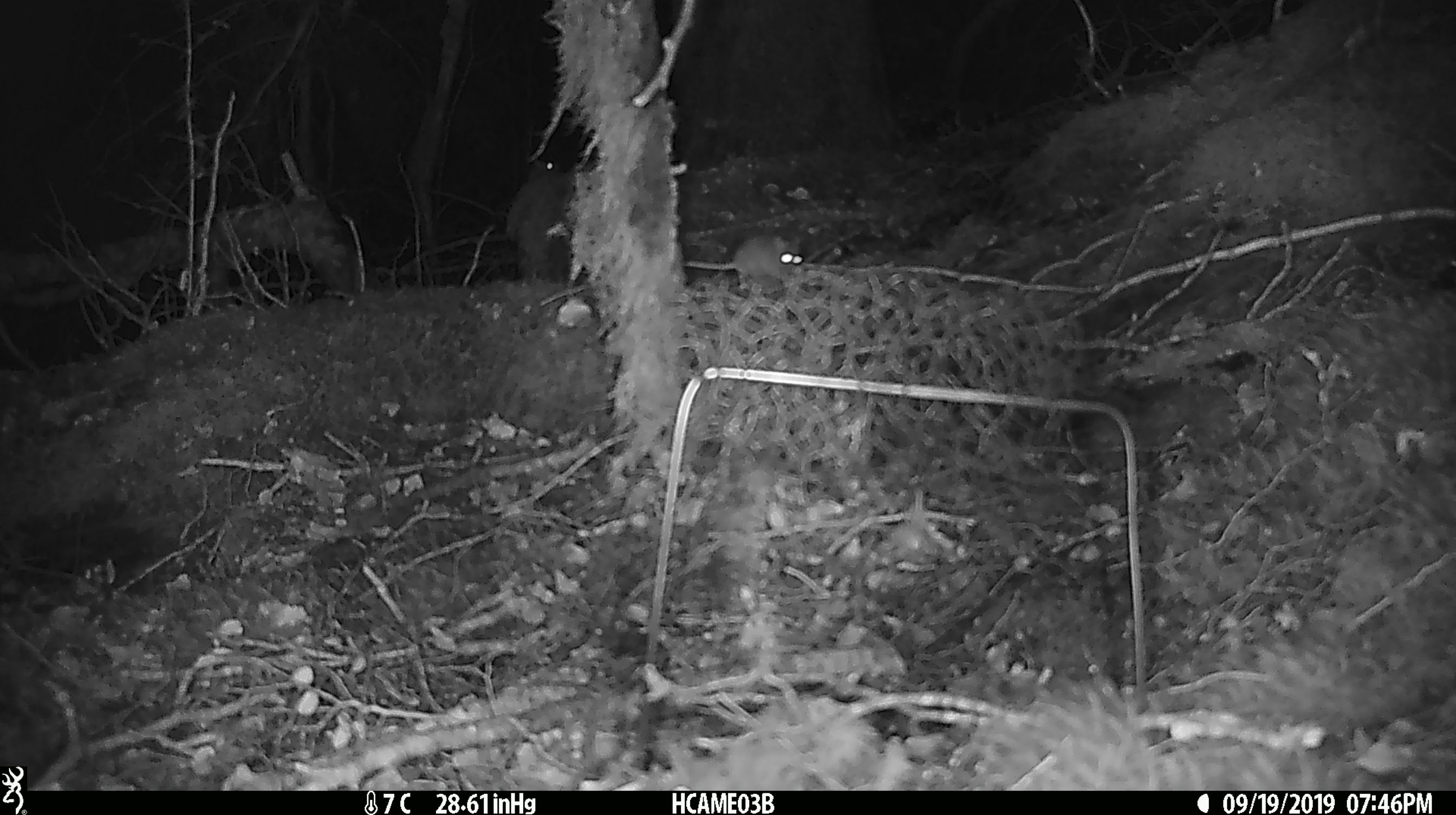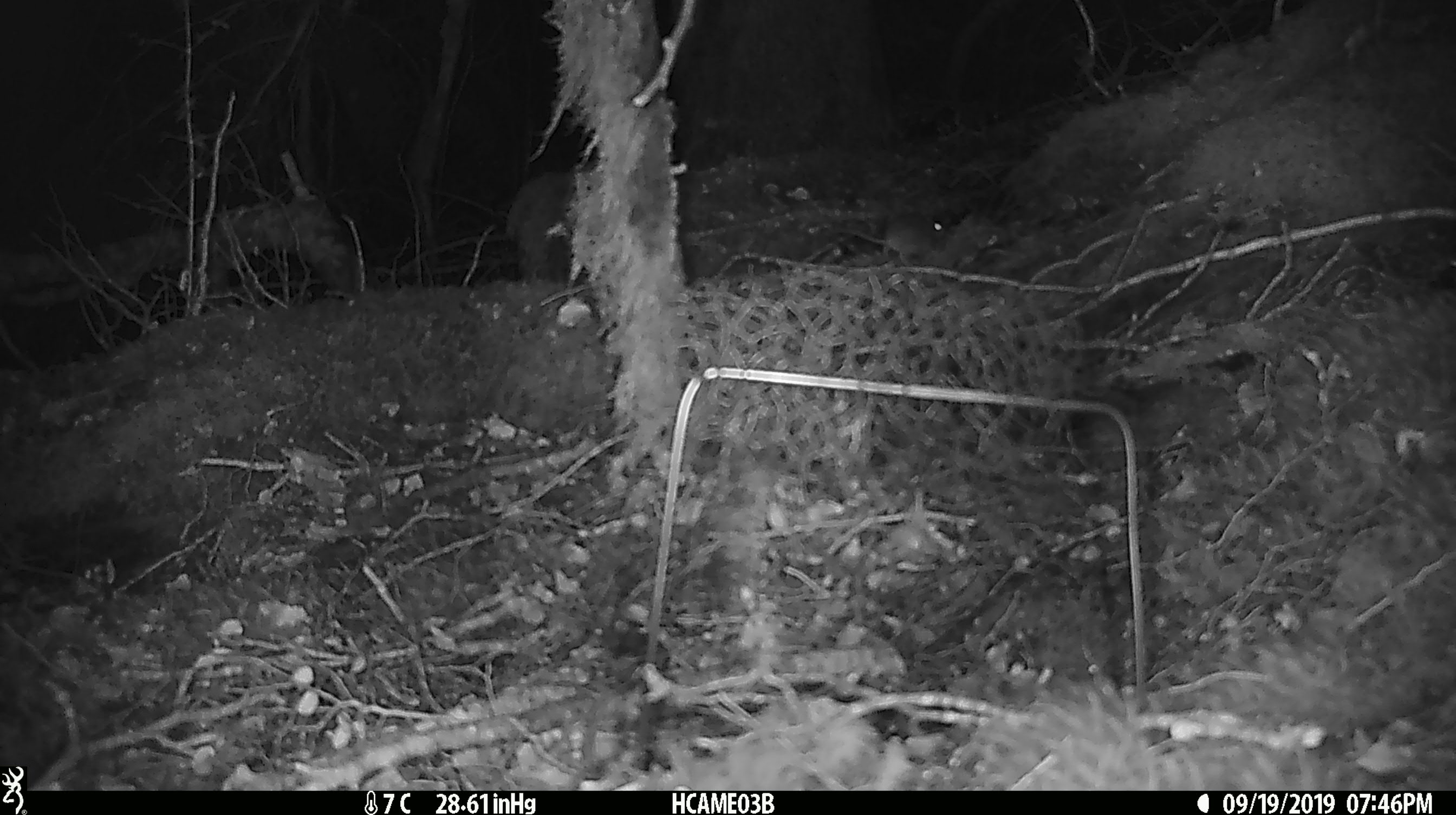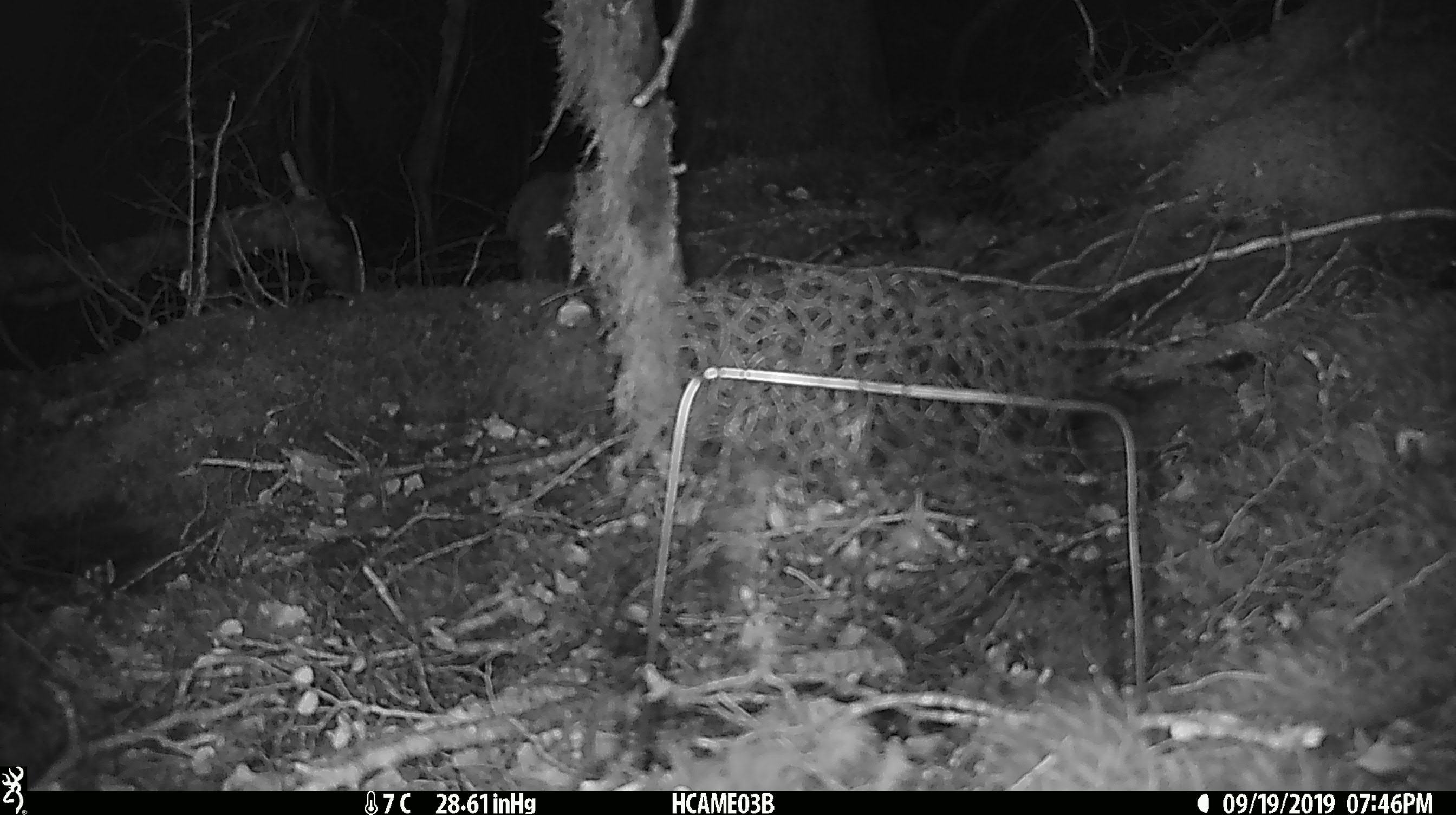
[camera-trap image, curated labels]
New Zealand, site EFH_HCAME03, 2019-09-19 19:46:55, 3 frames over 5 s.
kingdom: Animalia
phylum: Chordata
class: Mammalia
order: Rodentia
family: Muridae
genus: Mus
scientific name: Mus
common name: mouse